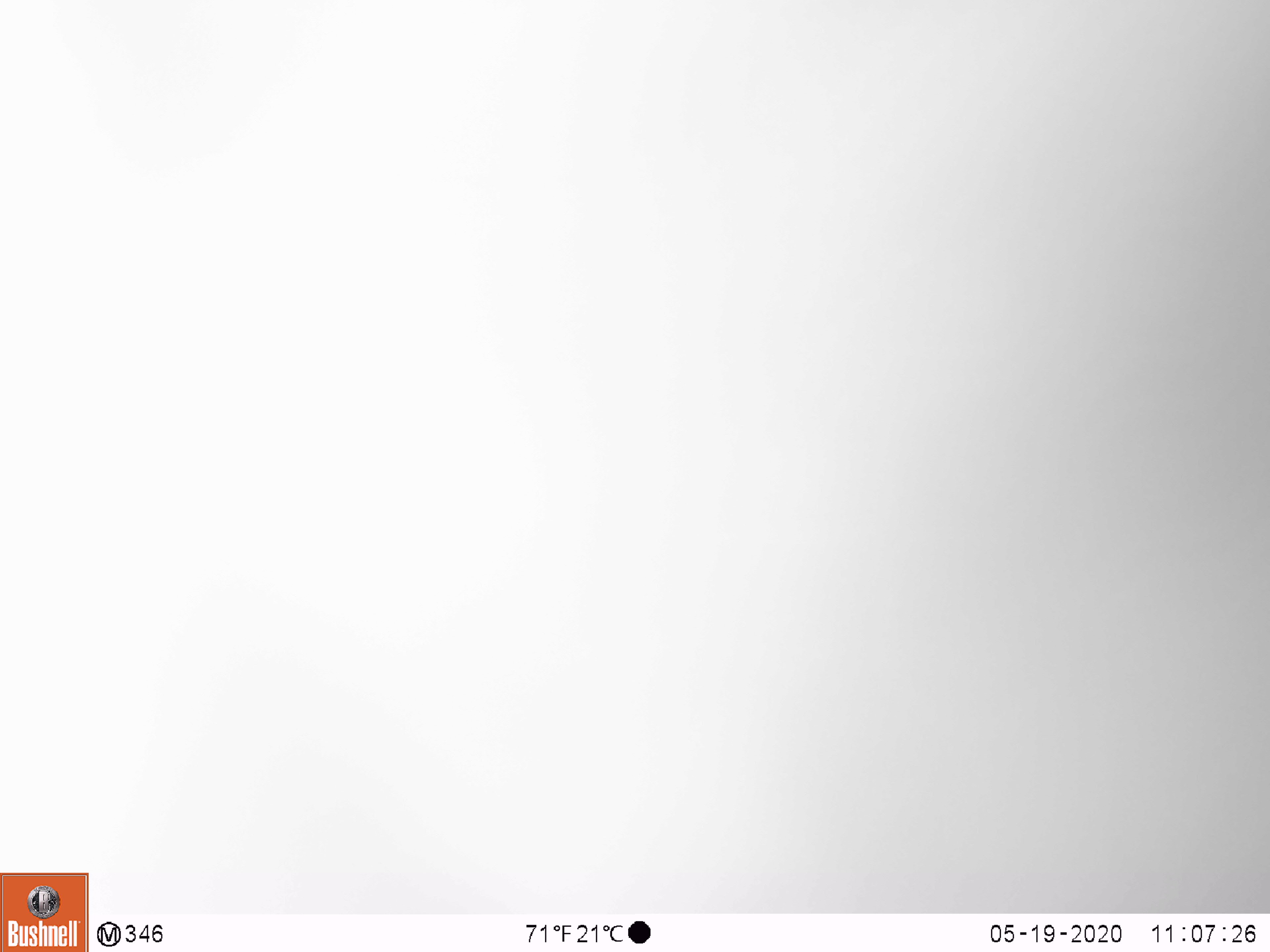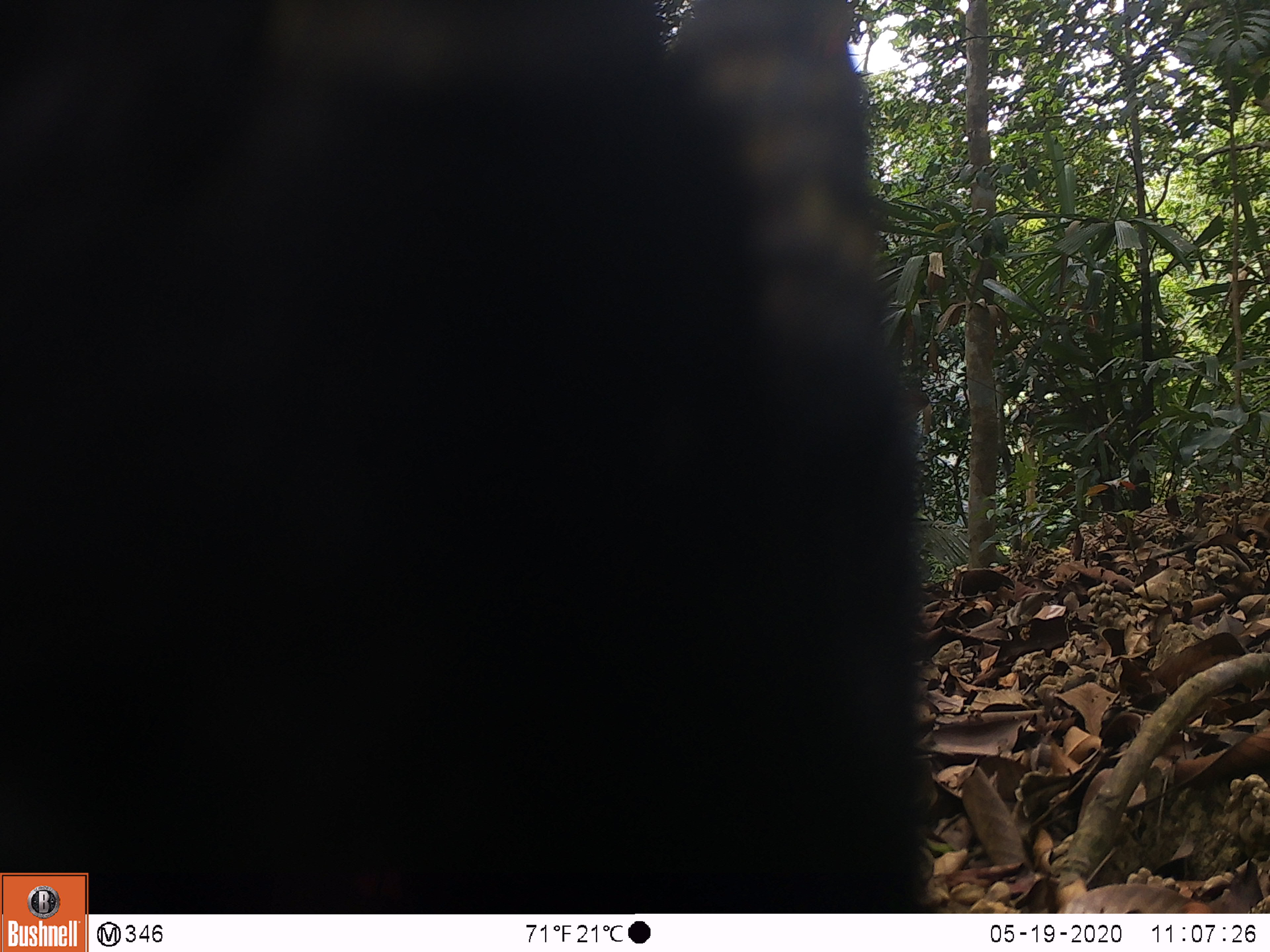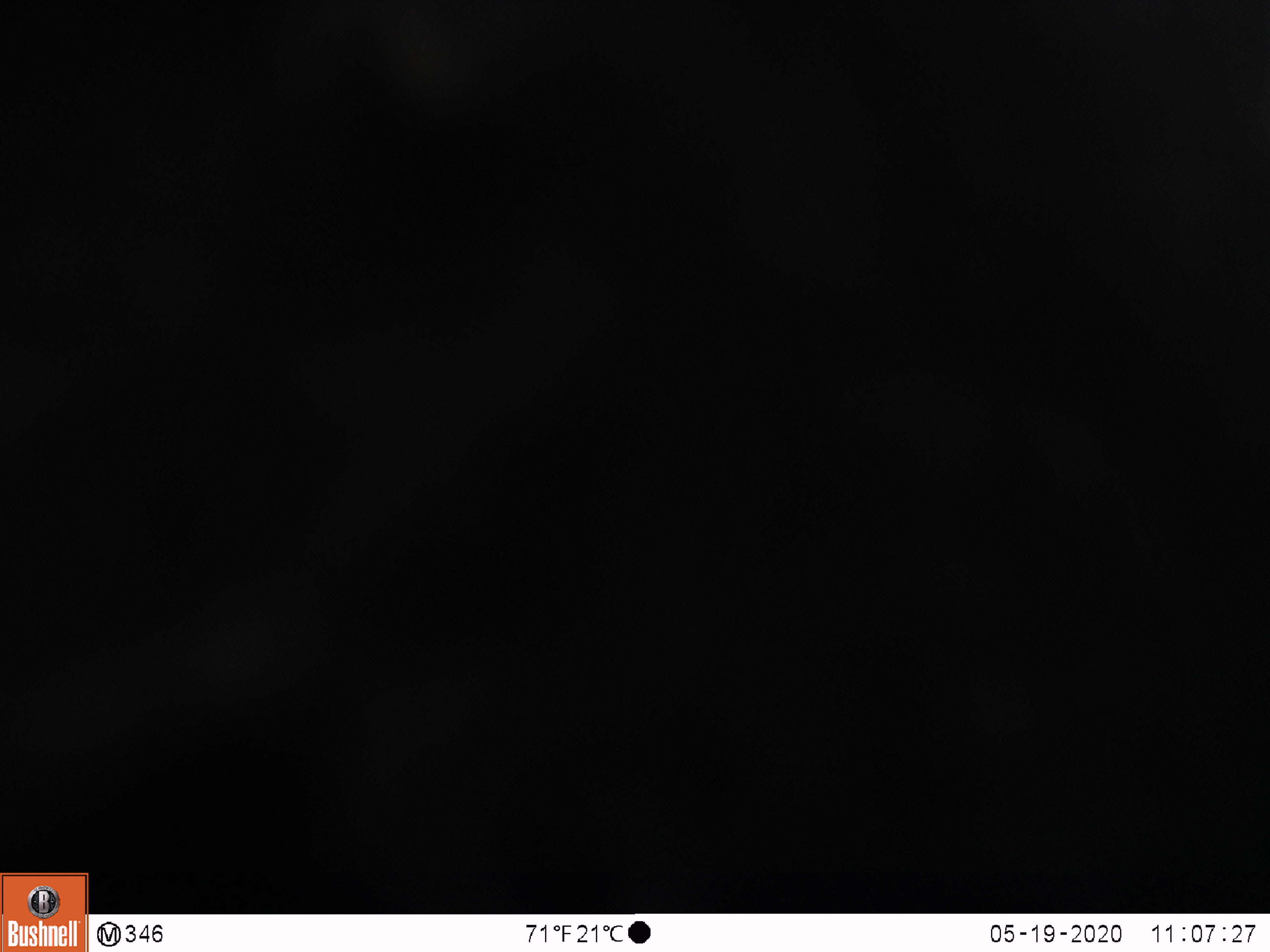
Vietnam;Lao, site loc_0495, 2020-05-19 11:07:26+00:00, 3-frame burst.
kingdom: Animalia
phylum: Chordata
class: Mammalia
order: Artiodactyla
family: Bovidae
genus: Capricornis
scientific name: Capricornis sumatraensis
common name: chinese serow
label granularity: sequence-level